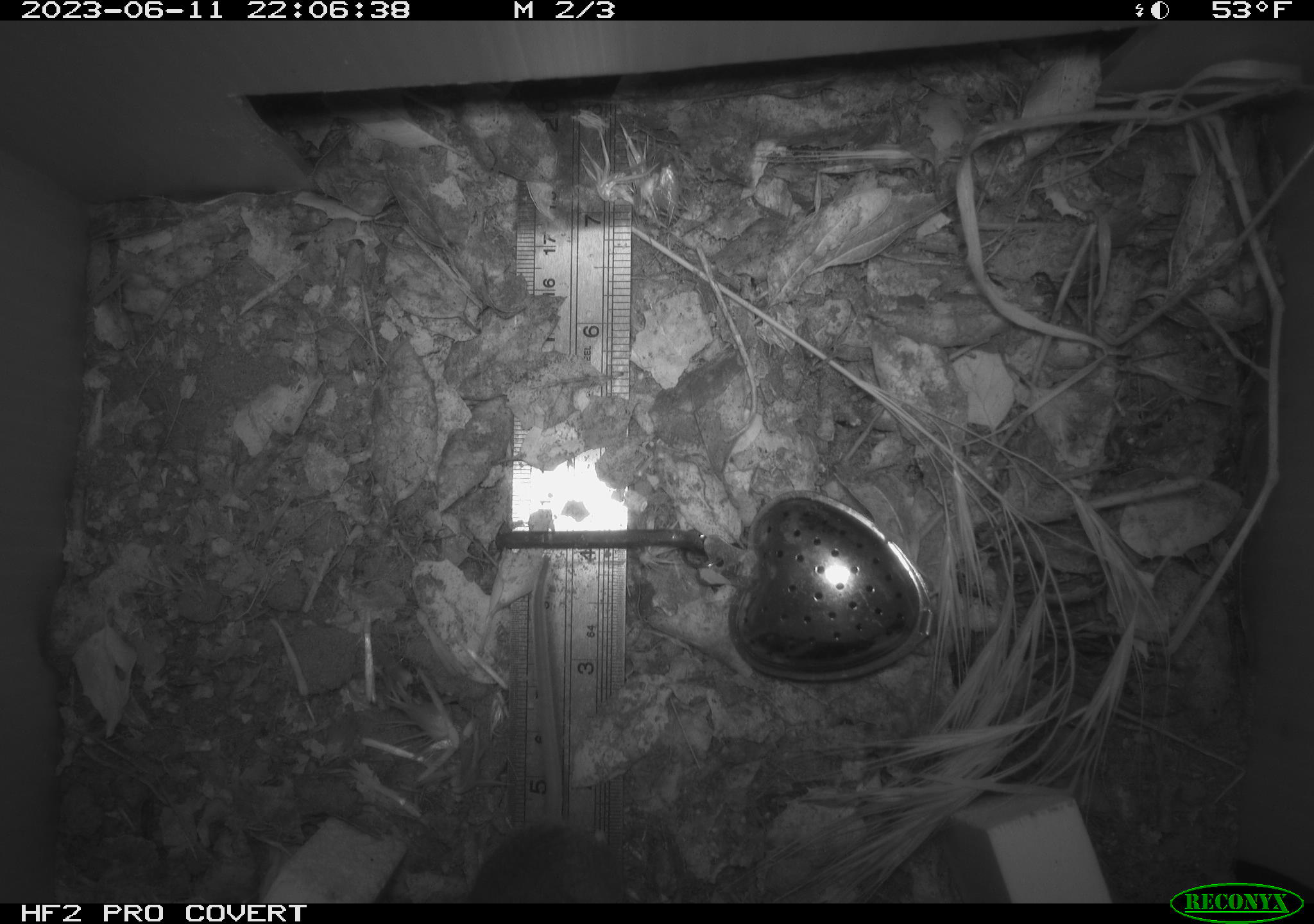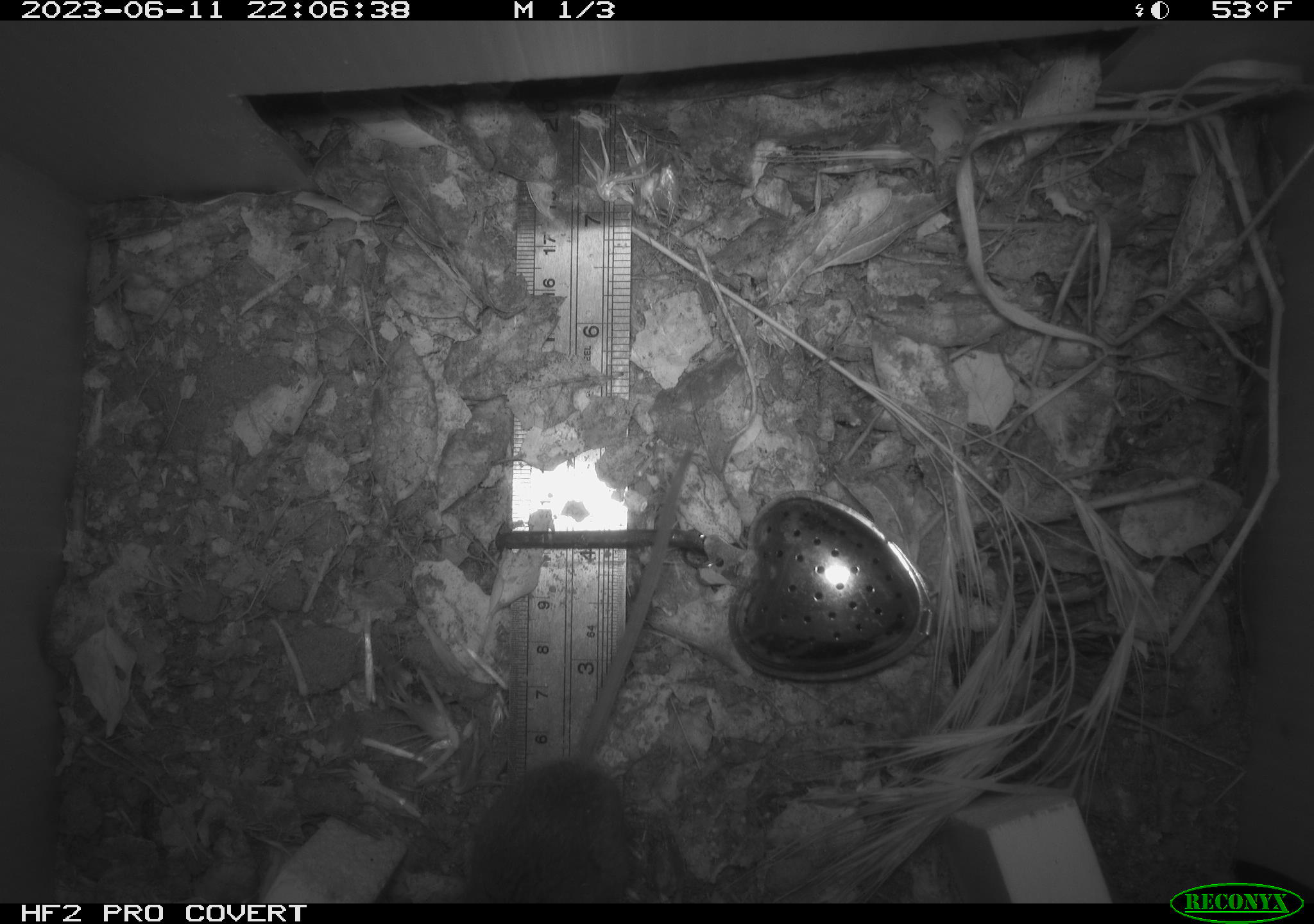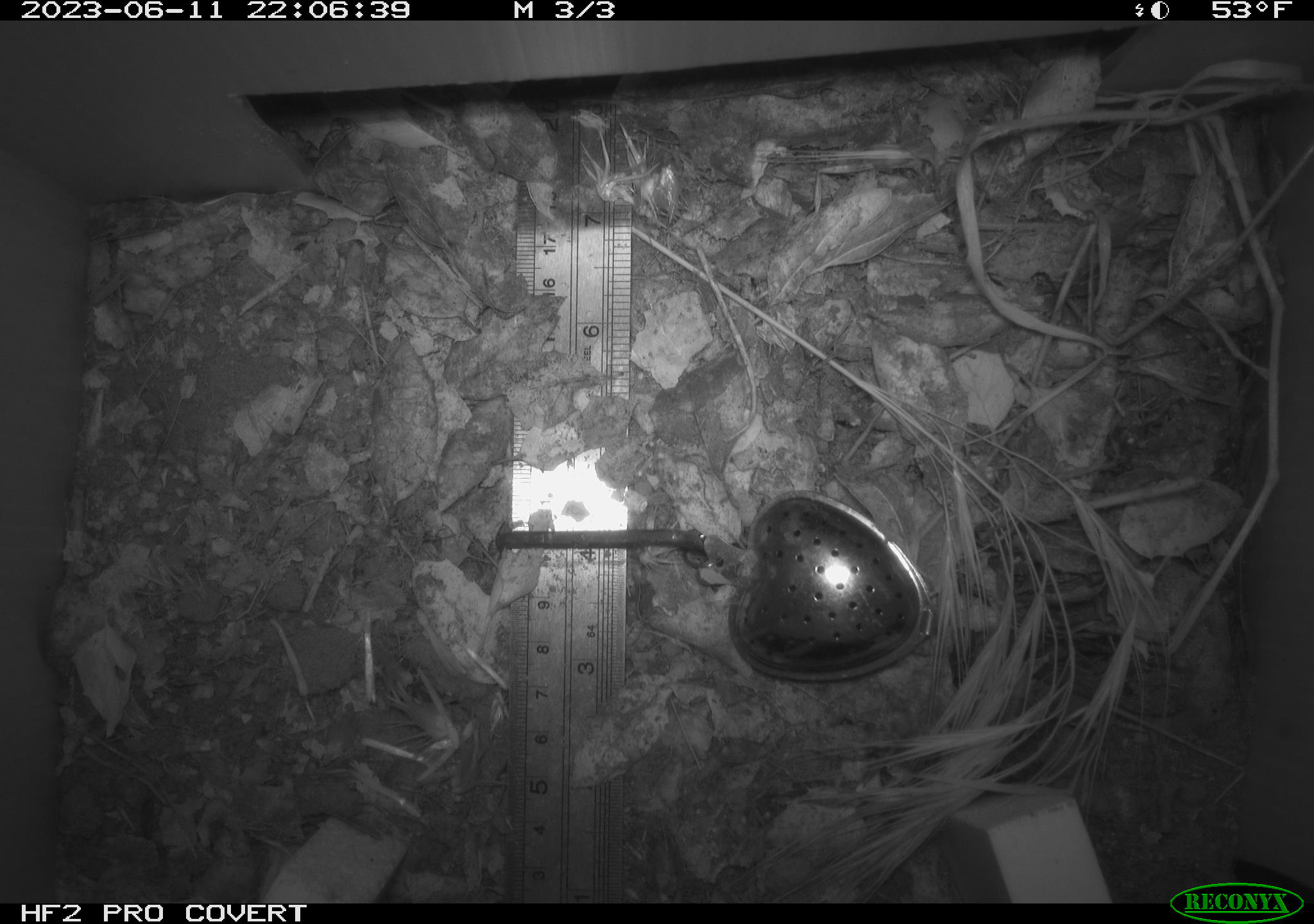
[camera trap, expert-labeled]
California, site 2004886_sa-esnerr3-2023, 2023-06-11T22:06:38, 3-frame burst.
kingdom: Animalia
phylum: Chordata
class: Mammalia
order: Rodentia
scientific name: Rodentia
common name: mouse species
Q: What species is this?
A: Mouse species (Rodentia).